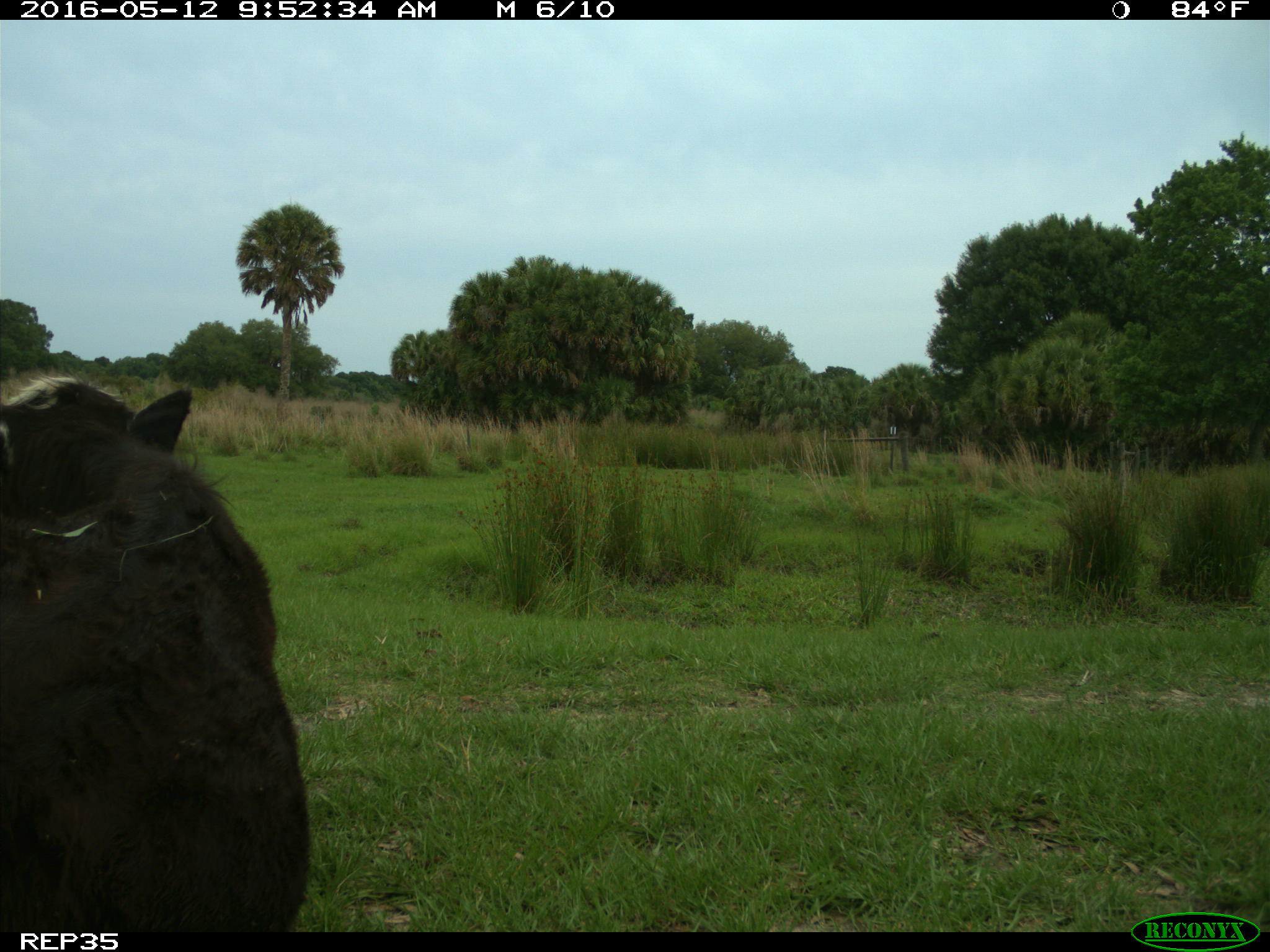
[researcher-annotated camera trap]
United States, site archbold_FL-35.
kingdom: Animalia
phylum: Chordata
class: Mammalia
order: Artiodactyla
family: Bovidae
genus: Bos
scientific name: Bos taurus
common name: domestic cow